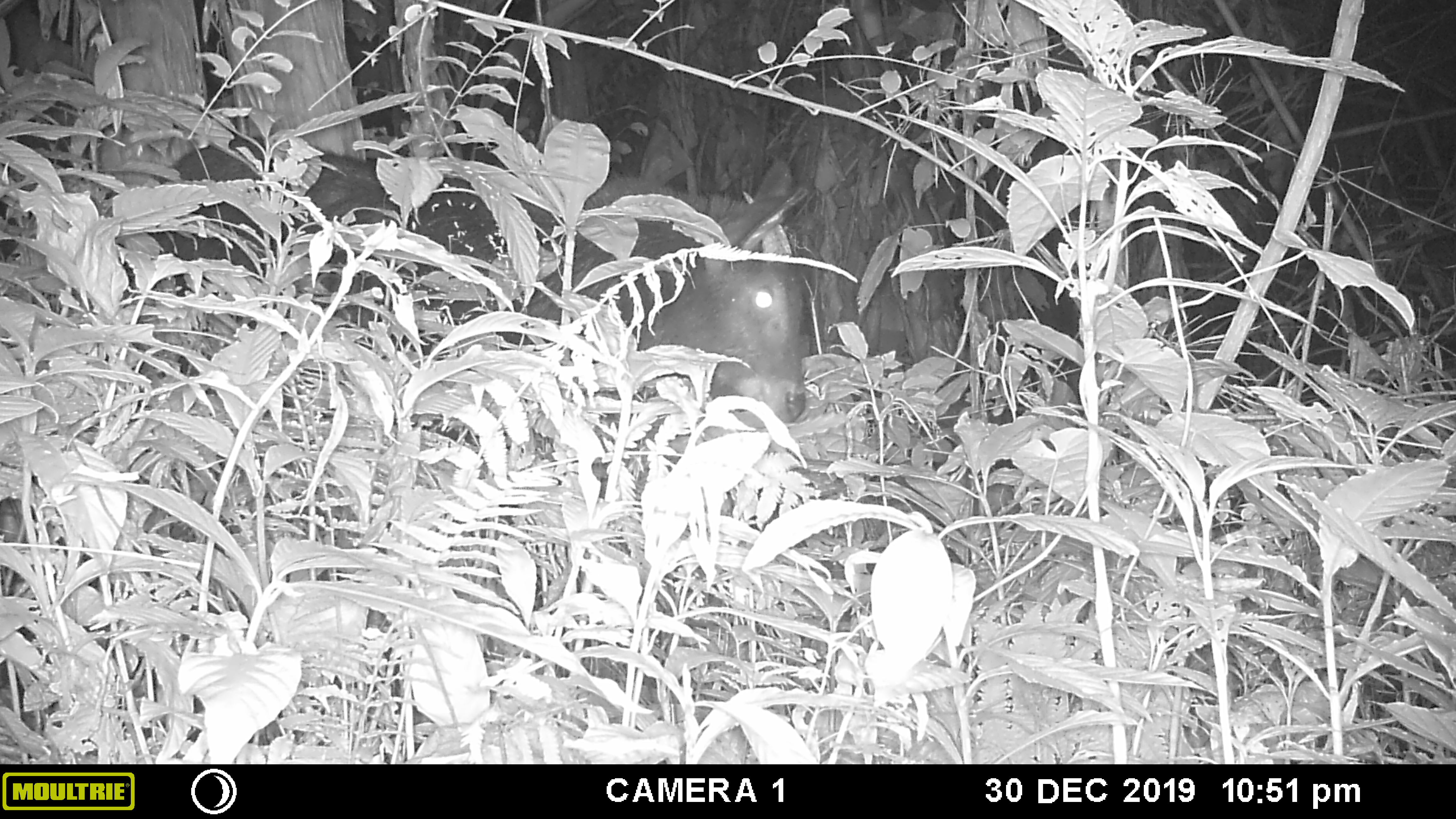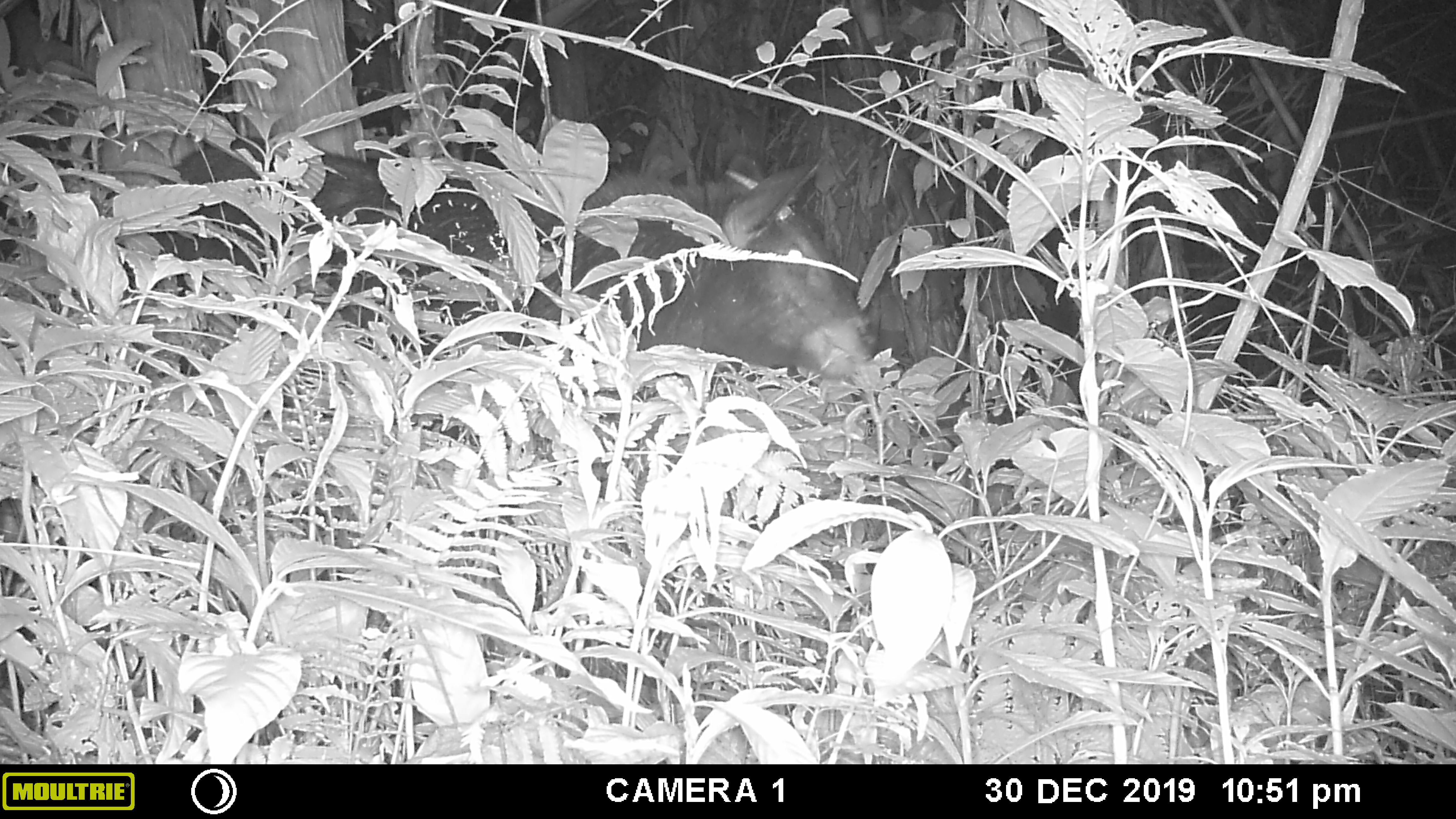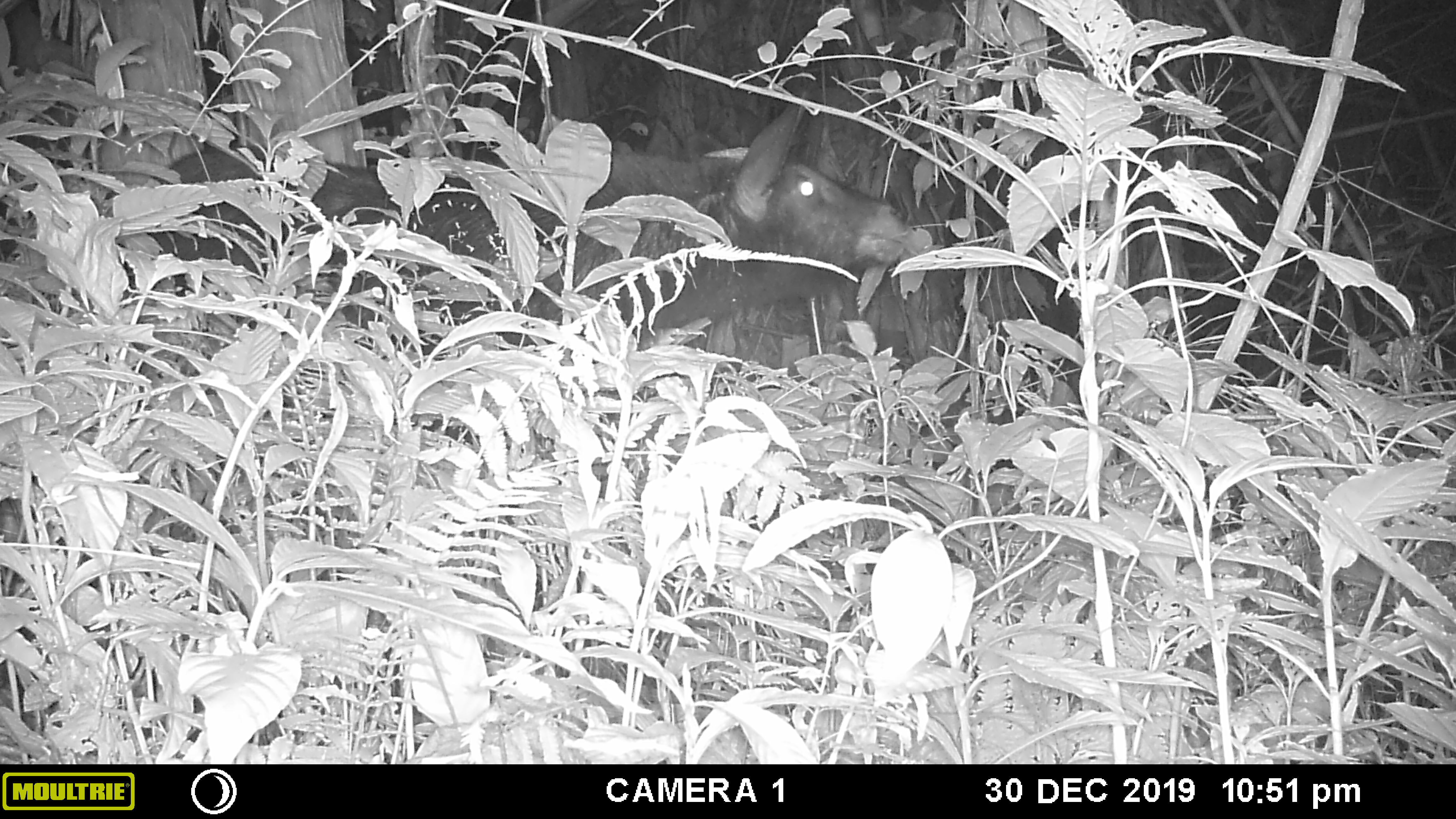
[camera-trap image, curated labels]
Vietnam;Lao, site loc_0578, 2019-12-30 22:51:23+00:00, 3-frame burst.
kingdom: Animalia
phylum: Chordata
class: Mammalia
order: Artiodactyla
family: Bovidae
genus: Capricornis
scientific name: Capricornis sumatraensis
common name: chinese serow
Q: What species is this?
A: Chinese serow (Capricornis sumatraensis).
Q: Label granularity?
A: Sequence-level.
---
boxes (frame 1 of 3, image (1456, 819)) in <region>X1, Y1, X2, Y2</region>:
chinese serow: <region>136, 131, 811, 423</region>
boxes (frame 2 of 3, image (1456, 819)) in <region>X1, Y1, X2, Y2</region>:
chinese serow: <region>109, 133, 879, 385</region>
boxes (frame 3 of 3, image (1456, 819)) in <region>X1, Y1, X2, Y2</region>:
chinese serow: <region>108, 93, 908, 352</region>